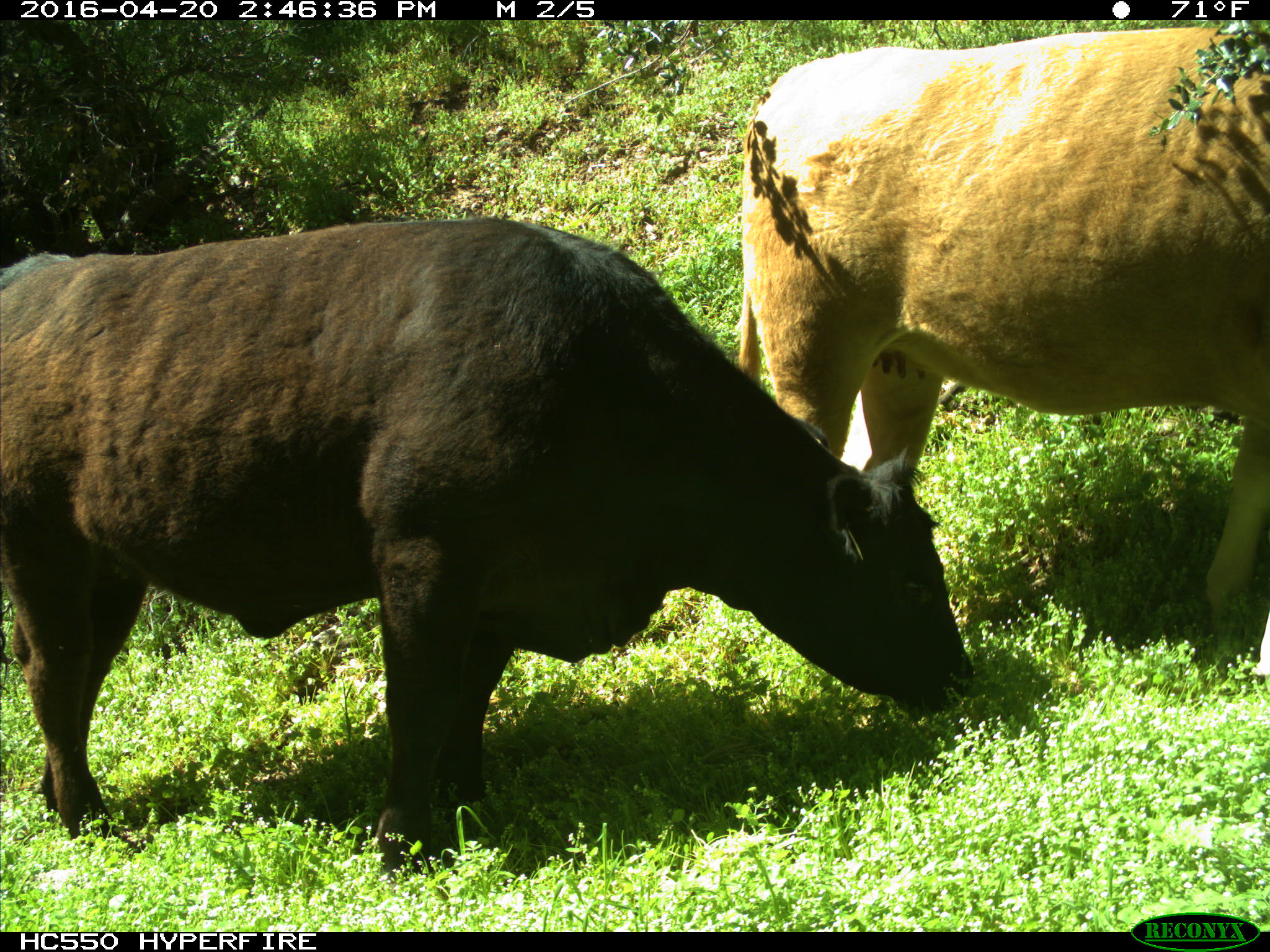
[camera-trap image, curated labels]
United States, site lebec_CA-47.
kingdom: Animalia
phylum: Chordata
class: Mammalia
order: Artiodactyla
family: Bovidae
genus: Bos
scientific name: Bos taurus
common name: domestic cow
Bos taurus (domestic cow).